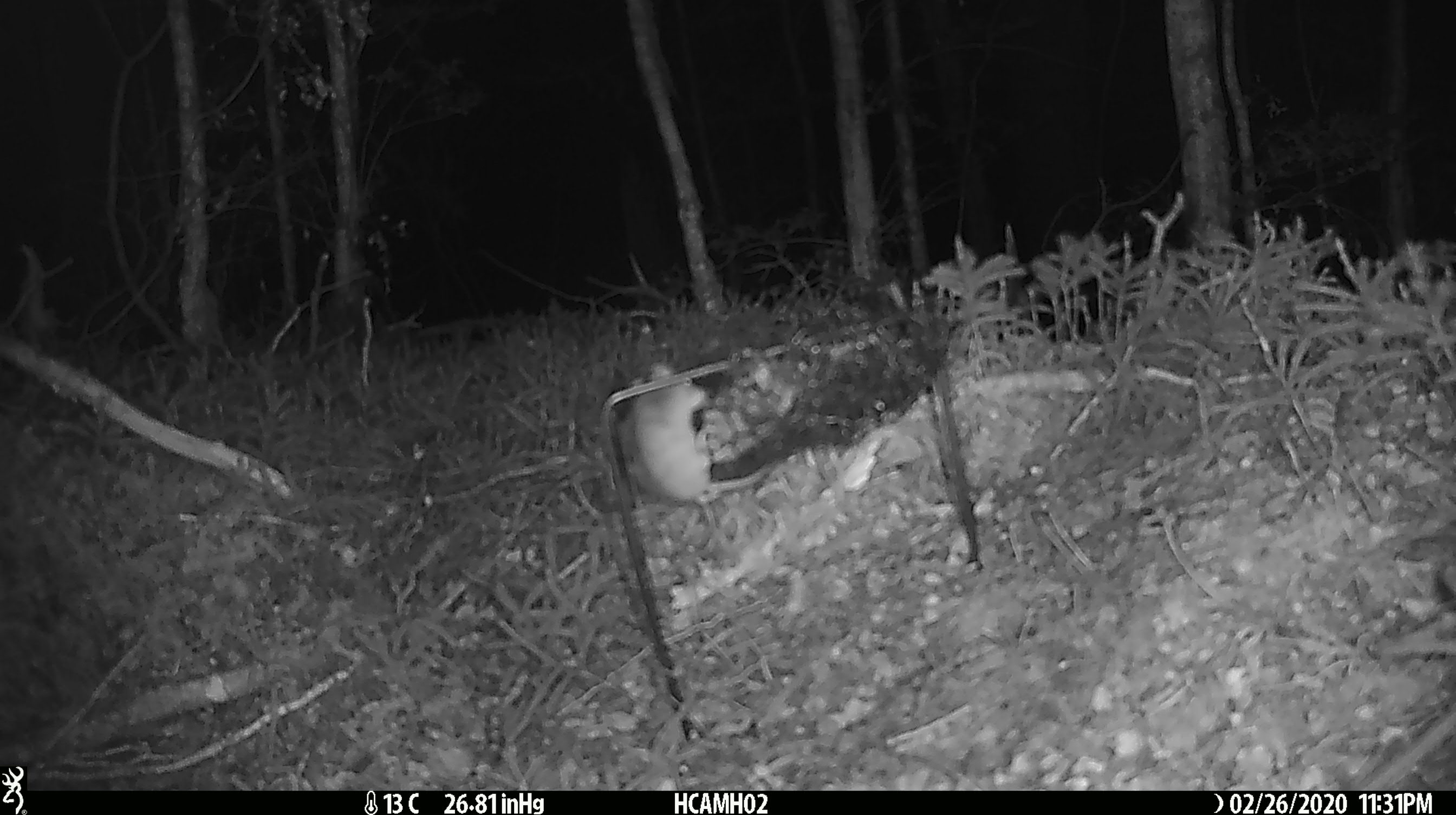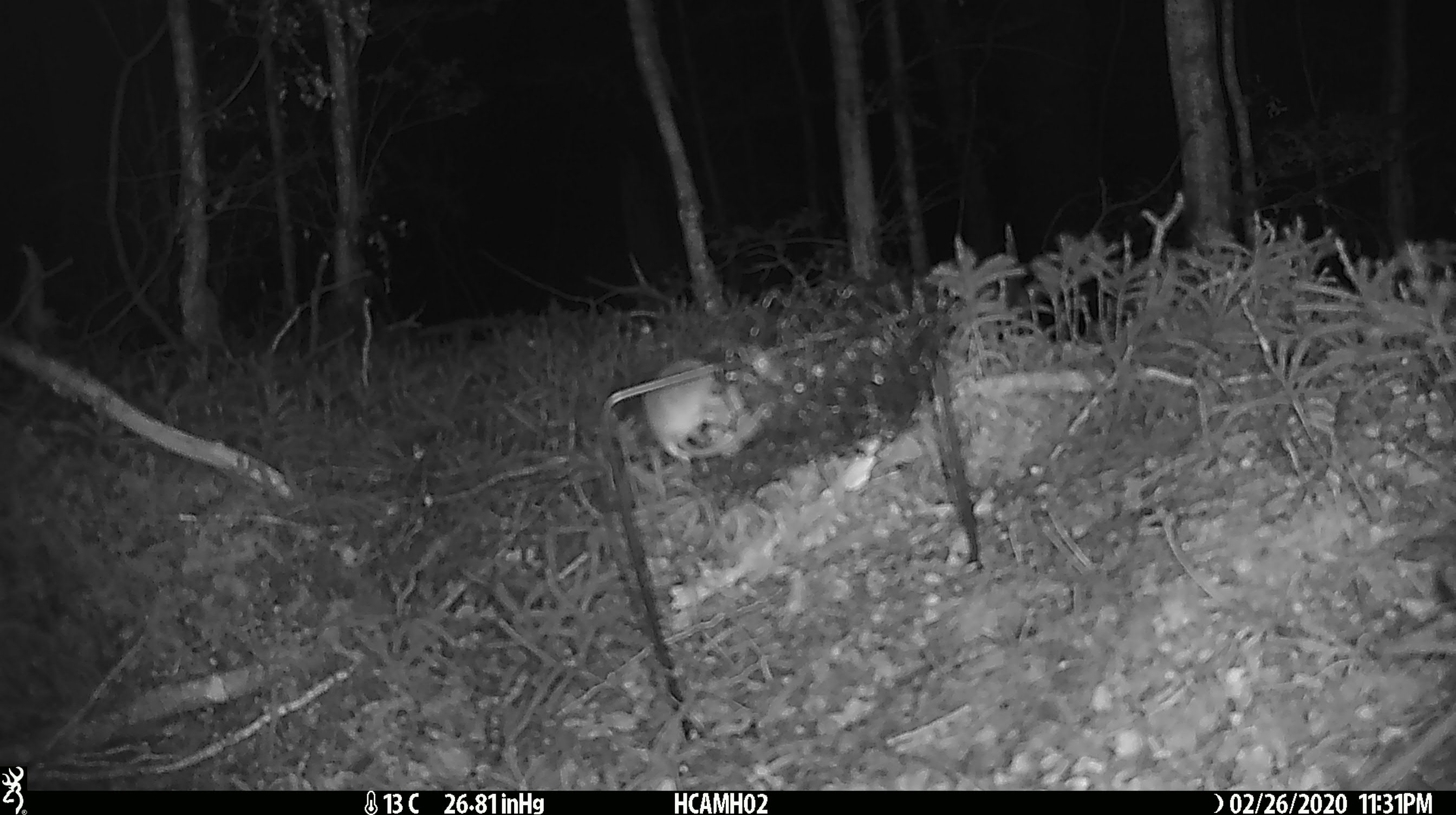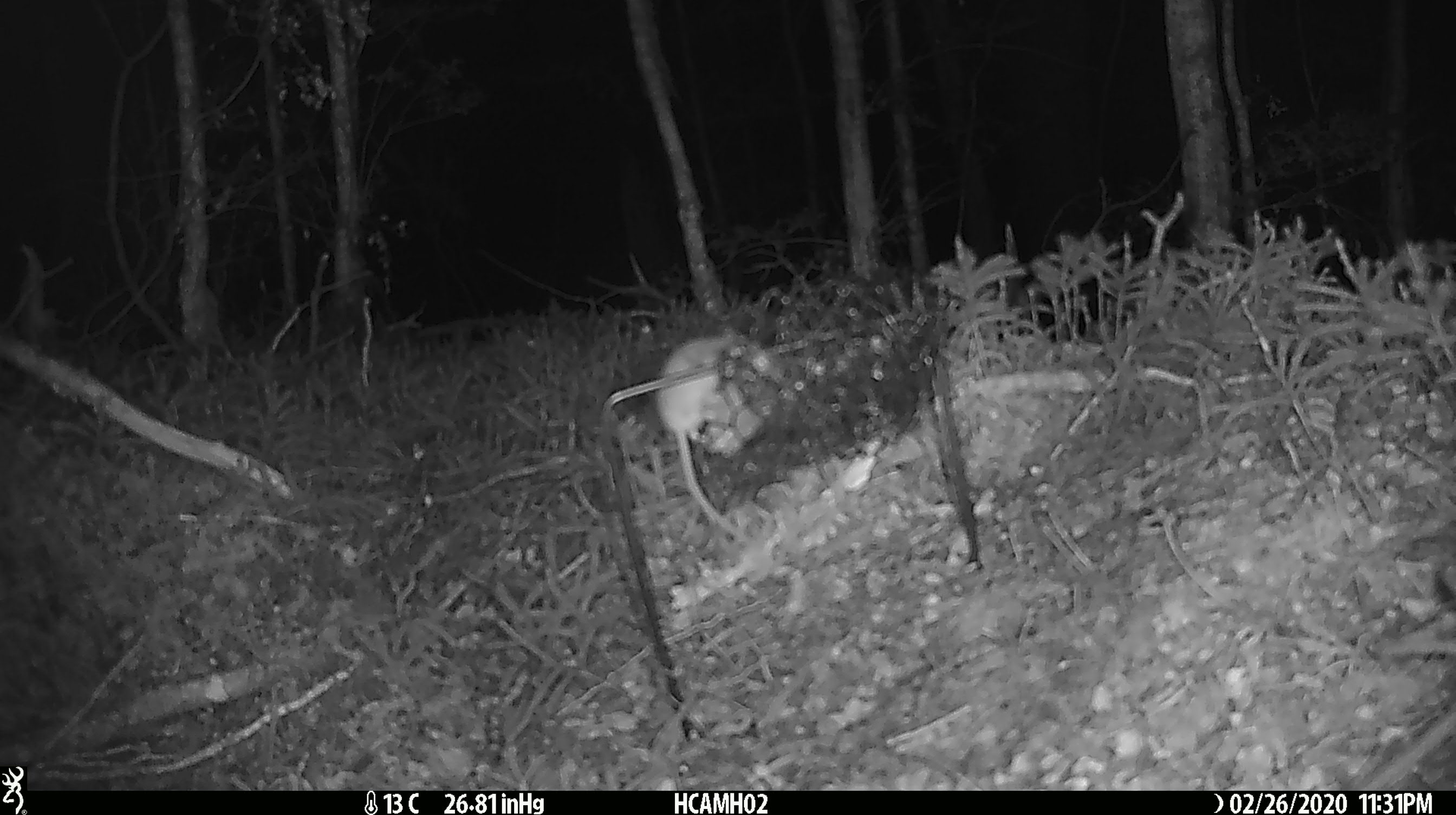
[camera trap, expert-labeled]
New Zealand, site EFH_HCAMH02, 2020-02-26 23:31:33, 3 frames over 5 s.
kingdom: Animalia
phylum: Chordata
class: Mammalia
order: Rodentia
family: Muridae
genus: Mus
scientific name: Mus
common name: mouse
Mouse (Mus).